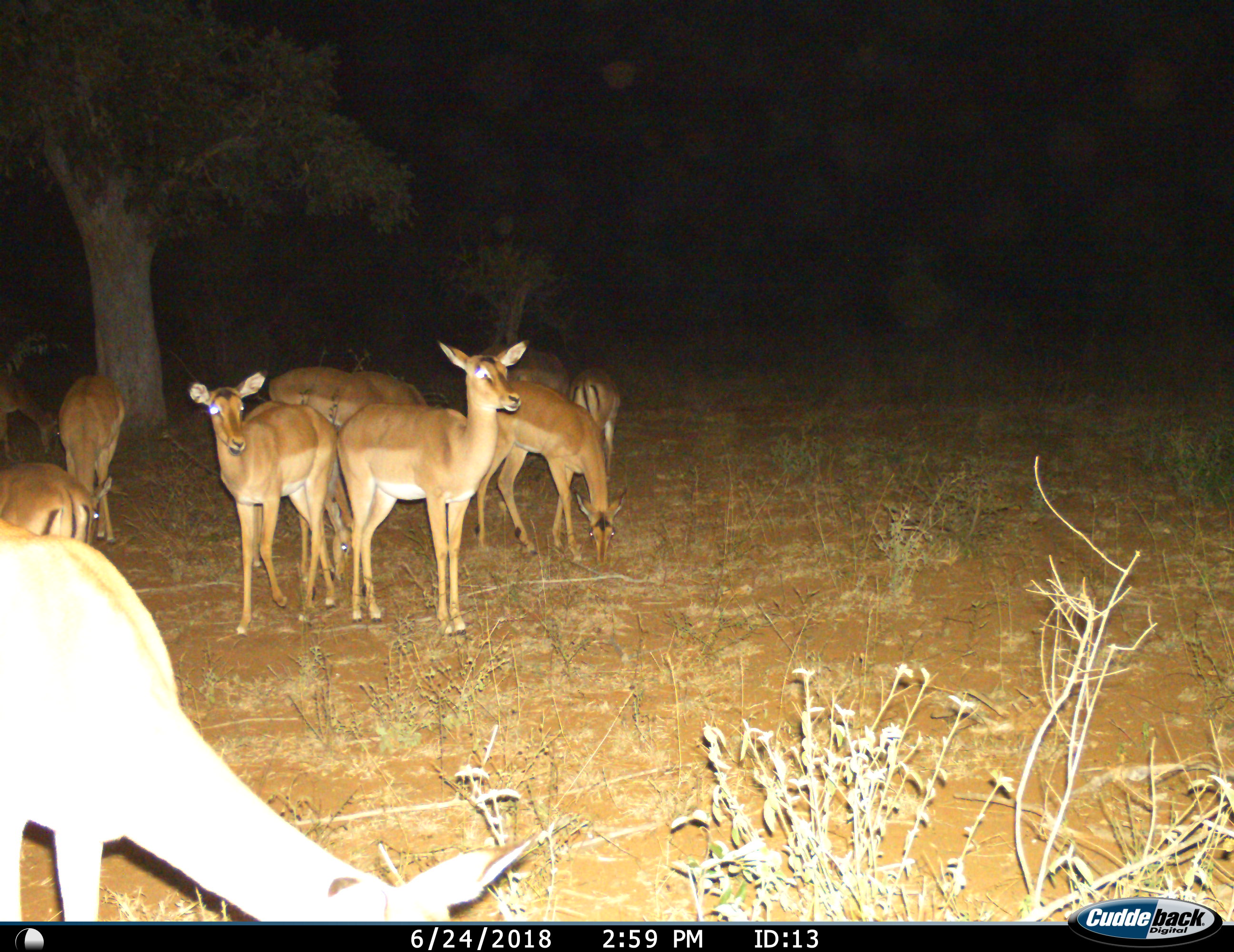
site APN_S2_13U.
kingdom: Animalia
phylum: Chordata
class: Mammalia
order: Artiodactyla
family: Bovidae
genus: Aepyceros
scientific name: Aepyceros melampus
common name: impala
Impala (Aepyceros melampus), count 10. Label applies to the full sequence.